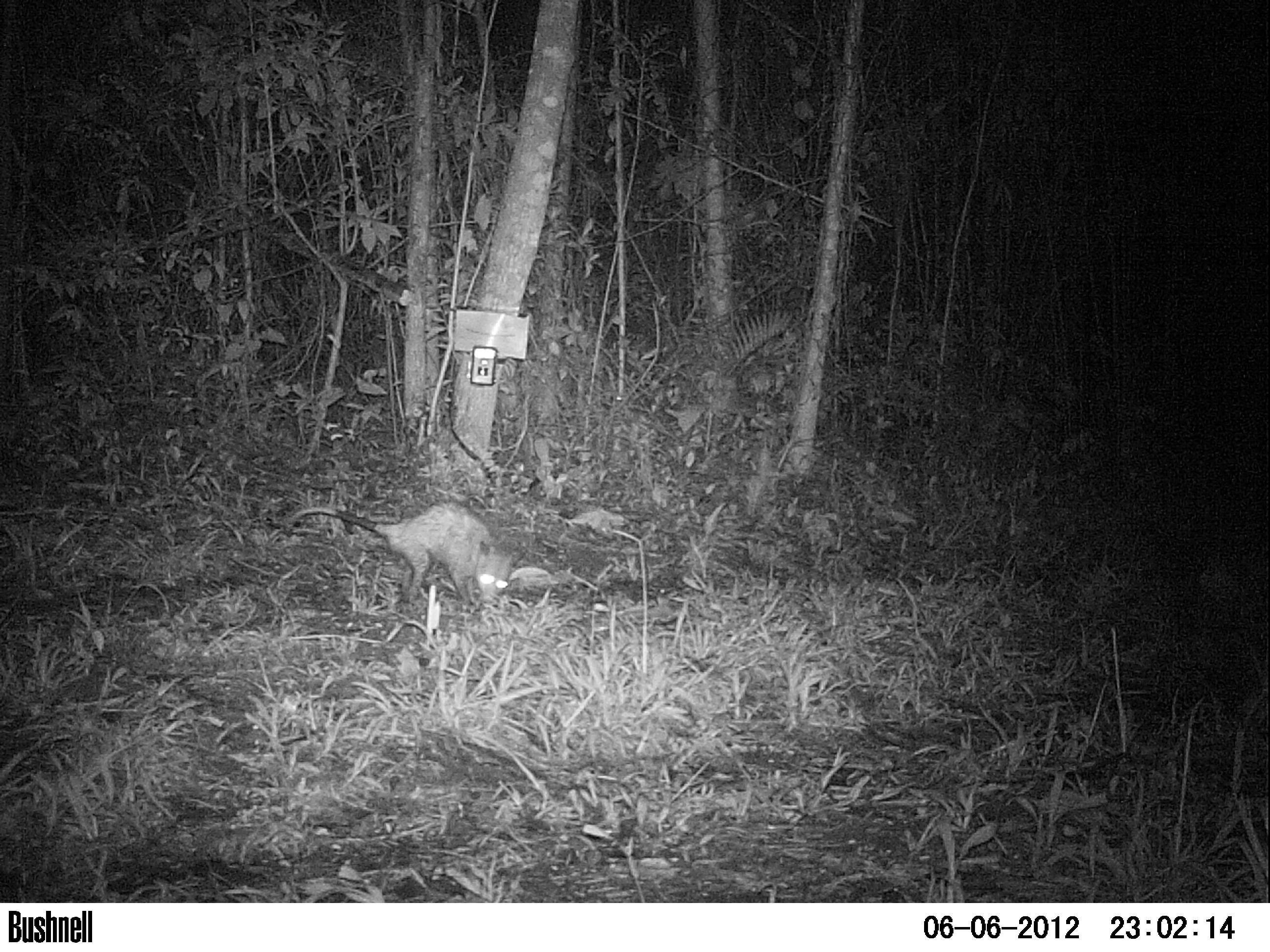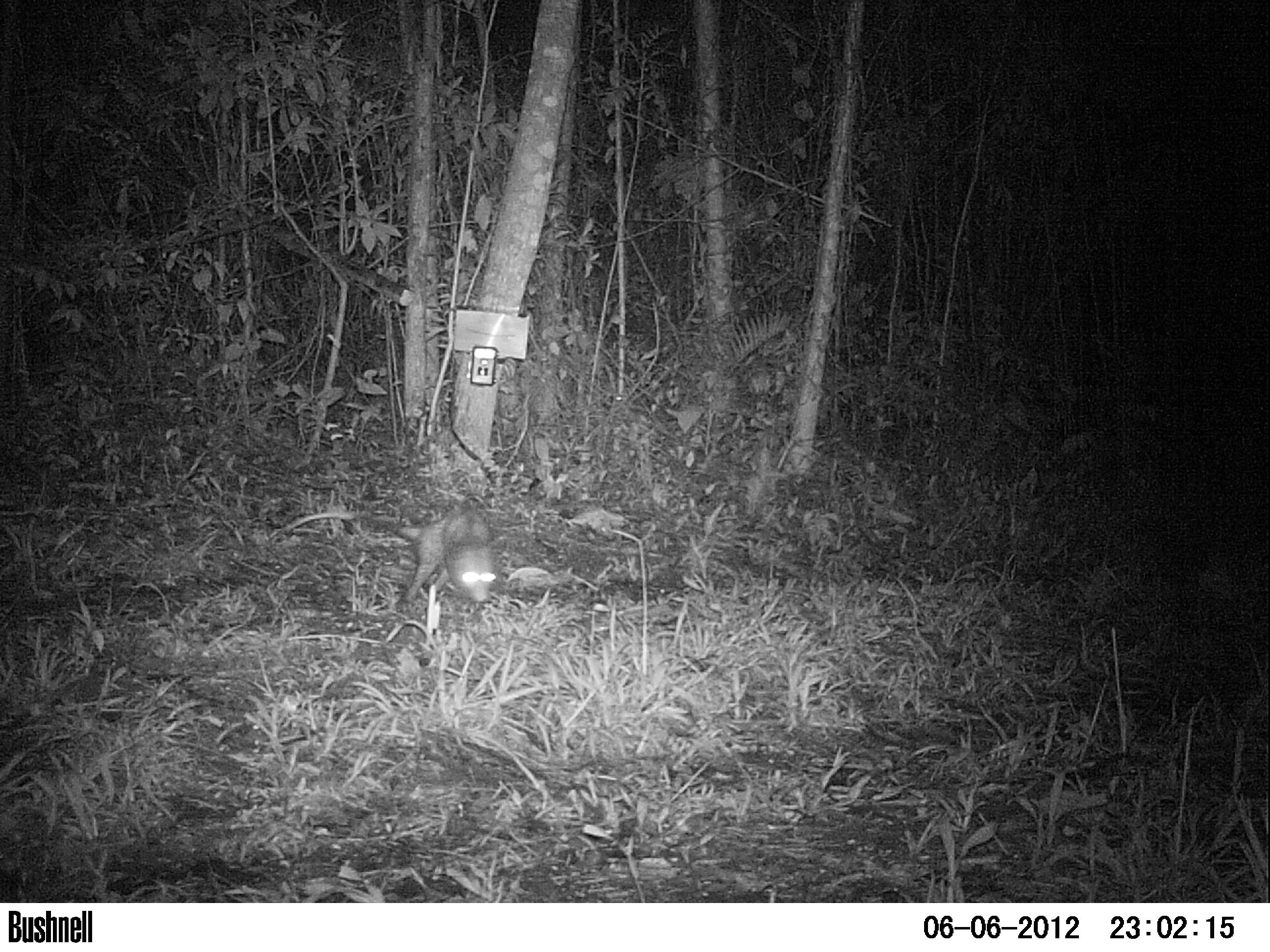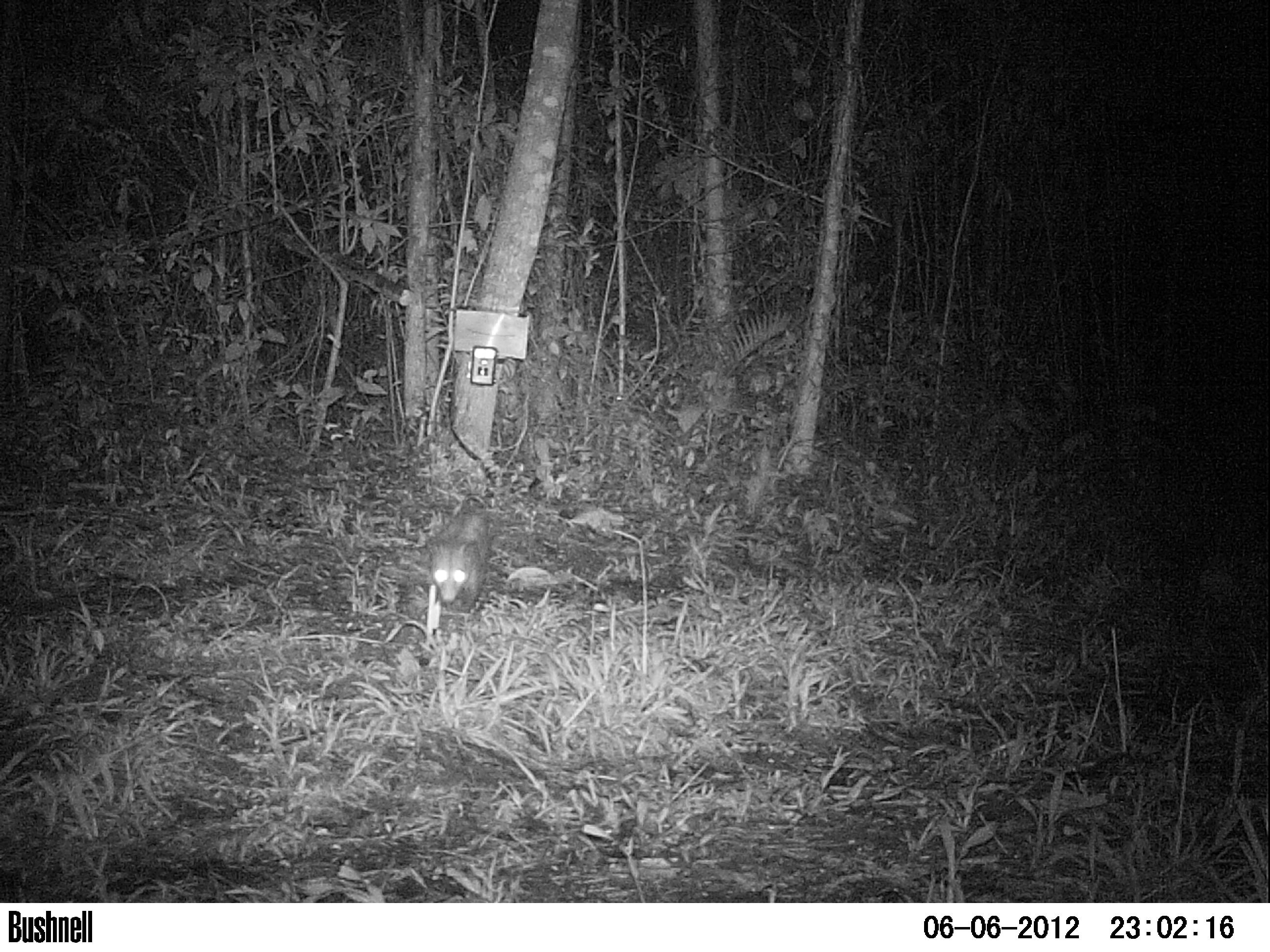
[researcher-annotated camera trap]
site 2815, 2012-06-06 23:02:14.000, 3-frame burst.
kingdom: Animalia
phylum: Chordata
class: Mammalia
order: Didelphimorphia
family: Didelphidae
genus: Didelphis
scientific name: Didelphis marsupialis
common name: southern opossum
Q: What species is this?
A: Didelphis marsupialis (southern opossum).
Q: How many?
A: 1.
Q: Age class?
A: Adult.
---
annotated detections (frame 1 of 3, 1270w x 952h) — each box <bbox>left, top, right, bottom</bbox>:
didelphis marsupialis: <bbox>286, 501, 527, 613</bbox>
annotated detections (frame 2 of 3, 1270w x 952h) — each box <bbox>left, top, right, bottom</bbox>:
didelphis marsupialis: <bbox>283, 500, 501, 607</bbox>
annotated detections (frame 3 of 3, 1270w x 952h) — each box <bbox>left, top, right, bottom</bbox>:
didelphis marsupialis: <bbox>422, 491, 496, 636</bbox>